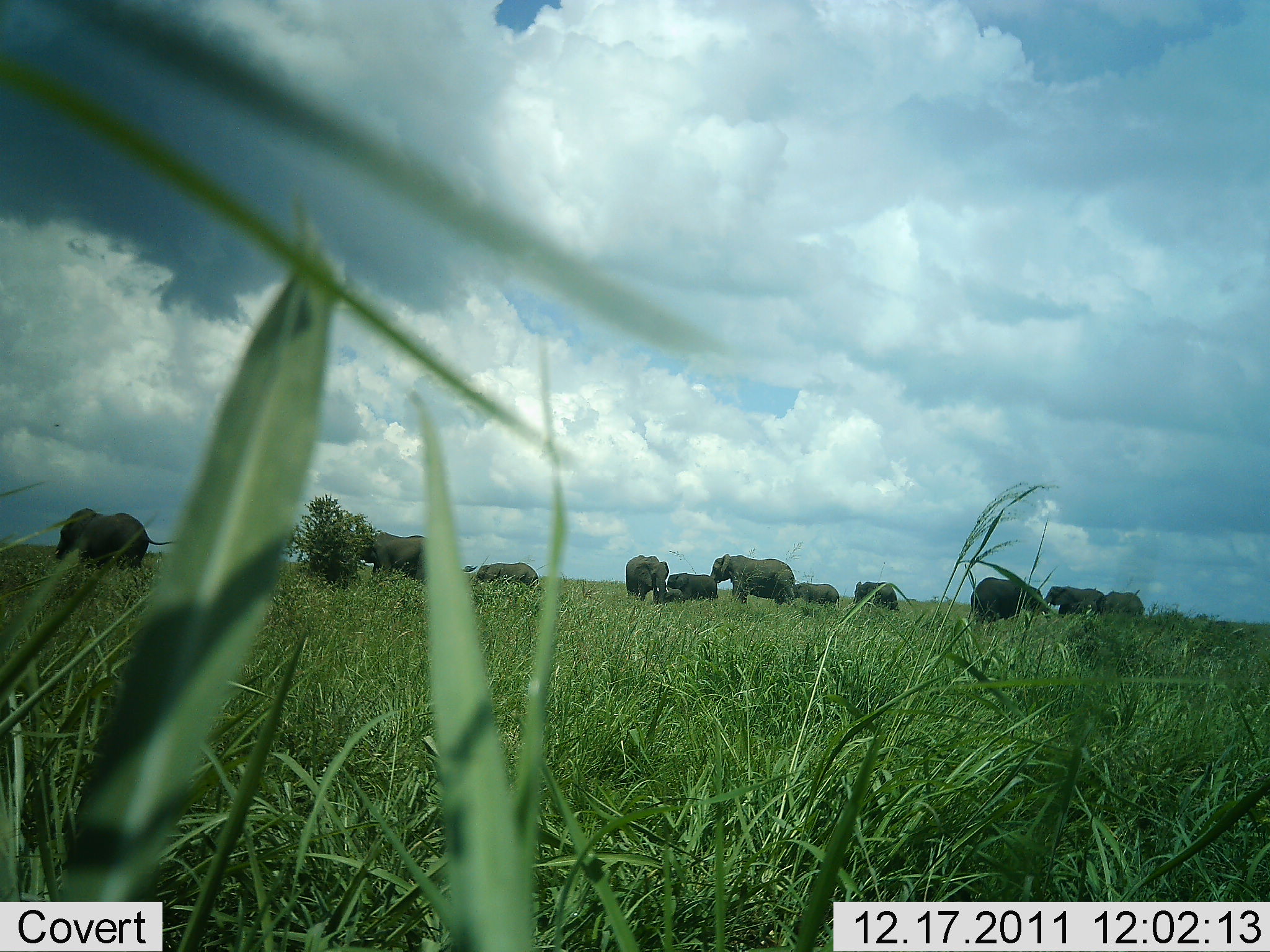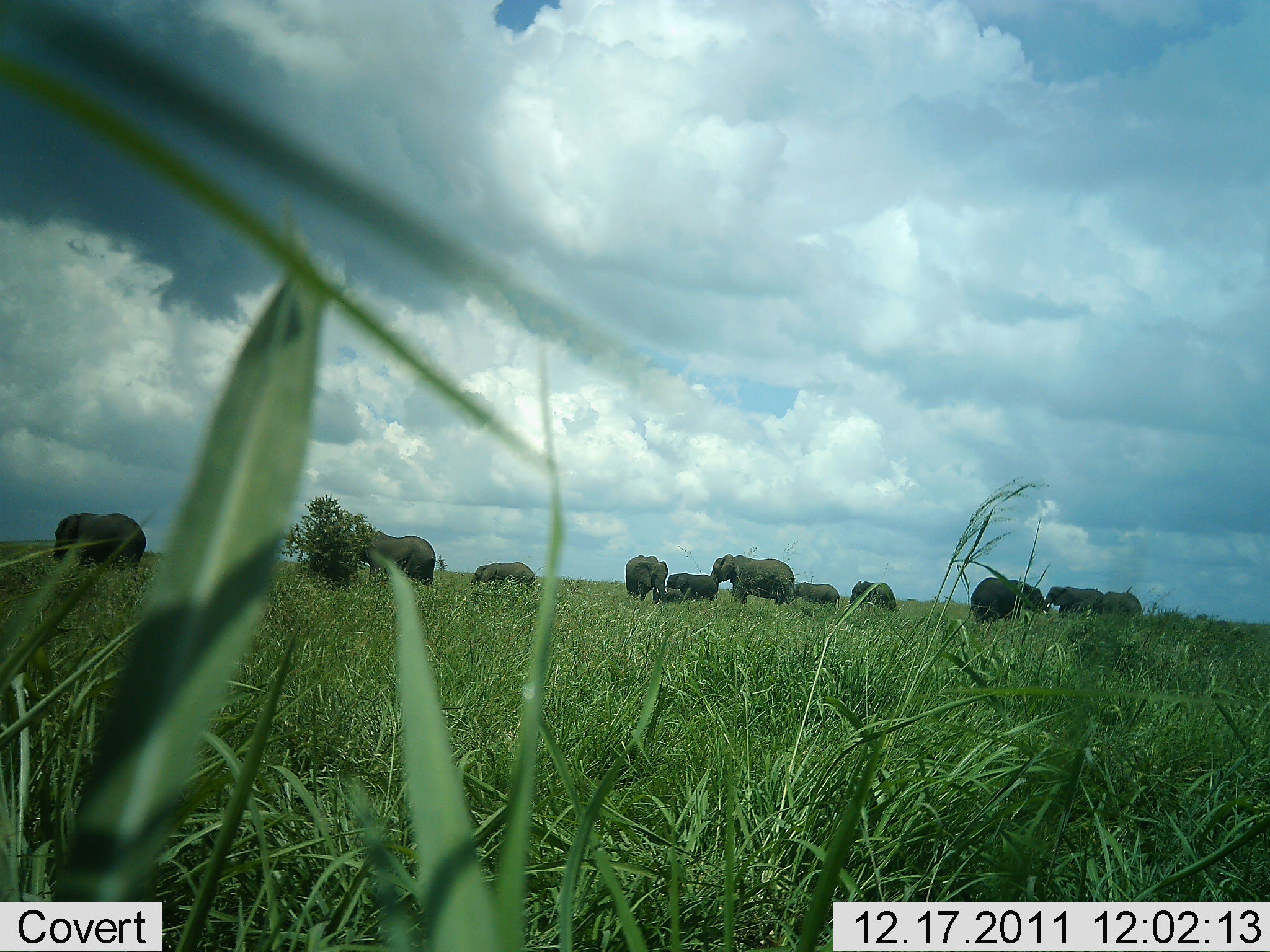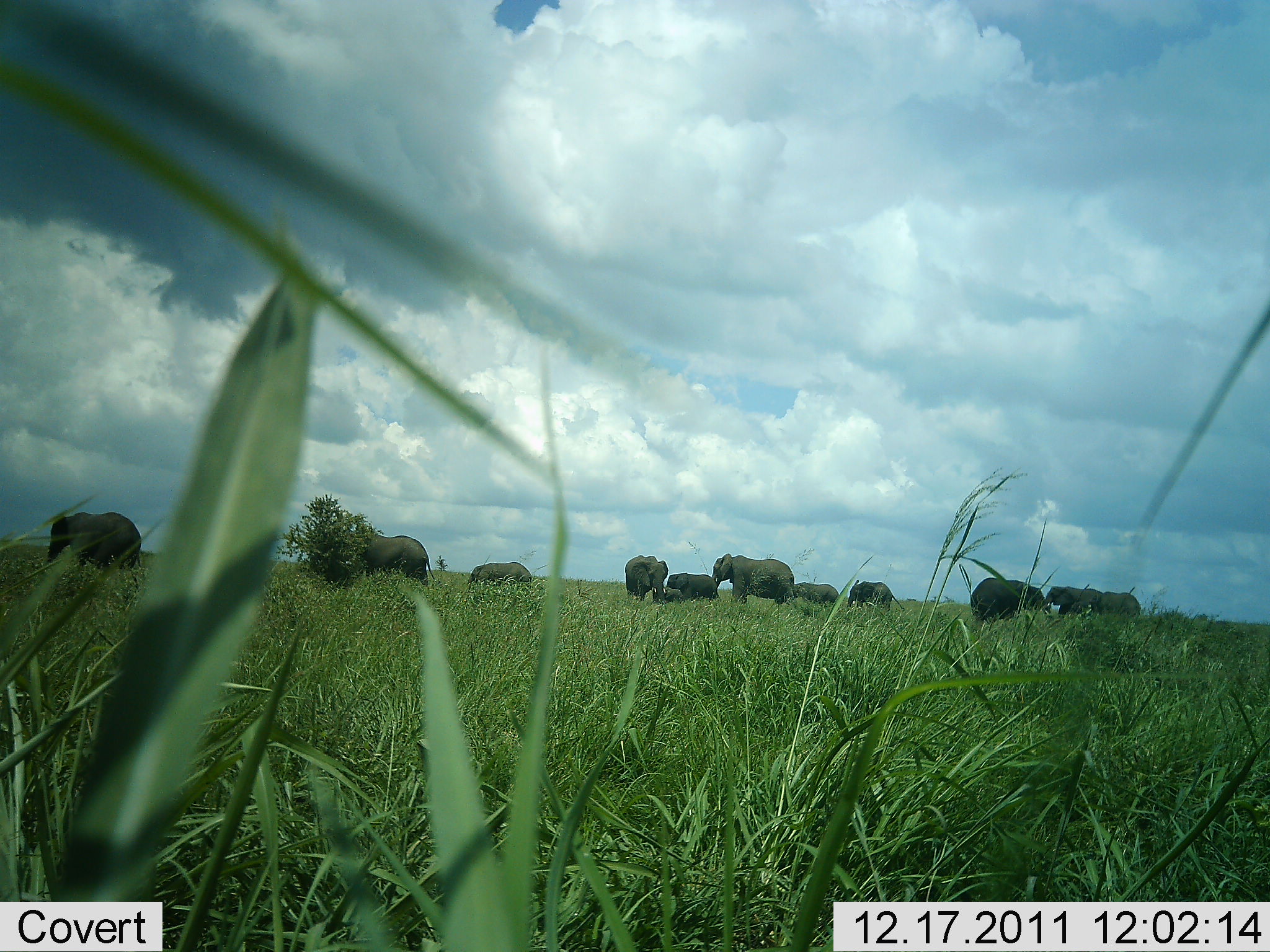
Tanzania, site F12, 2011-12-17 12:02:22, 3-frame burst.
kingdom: Animalia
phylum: Chordata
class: Mammalia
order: Proboscidea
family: Elephantidae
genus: Loxodonta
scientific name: Loxodonta africana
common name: african bush elephant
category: elephant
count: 11-50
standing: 73%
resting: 18%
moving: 27%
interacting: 9%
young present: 64%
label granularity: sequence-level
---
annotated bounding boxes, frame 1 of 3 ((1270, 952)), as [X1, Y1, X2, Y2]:
animal: [54, 506, 175, 573]; [708, 553, 798, 609]; [969, 575, 1044, 624]; [360, 530, 429, 583]; [1035, 585, 1106, 621]; [624, 554, 670, 608]; [775, 582, 841, 612]; [473, 561, 541, 589]; [1078, 591, 1146, 618]; [851, 580, 900, 613]; [666, 572, 720, 601]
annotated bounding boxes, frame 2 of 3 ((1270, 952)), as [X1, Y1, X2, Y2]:
animal: [51, 511, 148, 570]; [709, 553, 796, 607]; [969, 576, 1050, 625]; [369, 529, 437, 586]; [1038, 584, 1106, 618]; [625, 554, 669, 605]; [468, 560, 537, 590]; [664, 571, 719, 606]; [848, 580, 898, 611]; [1090, 590, 1143, 617]; [792, 582, 841, 611]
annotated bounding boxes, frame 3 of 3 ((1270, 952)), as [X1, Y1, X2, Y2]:
animal: [46, 512, 144, 590]; [361, 527, 438, 589]; [710, 552, 797, 606]; [969, 576, 1052, 625]; [624, 554, 670, 607]; [1042, 585, 1105, 618]; [465, 561, 534, 590]; [846, 579, 906, 612]; [663, 571, 721, 603]; [1088, 590, 1142, 616]; [789, 581, 842, 607]